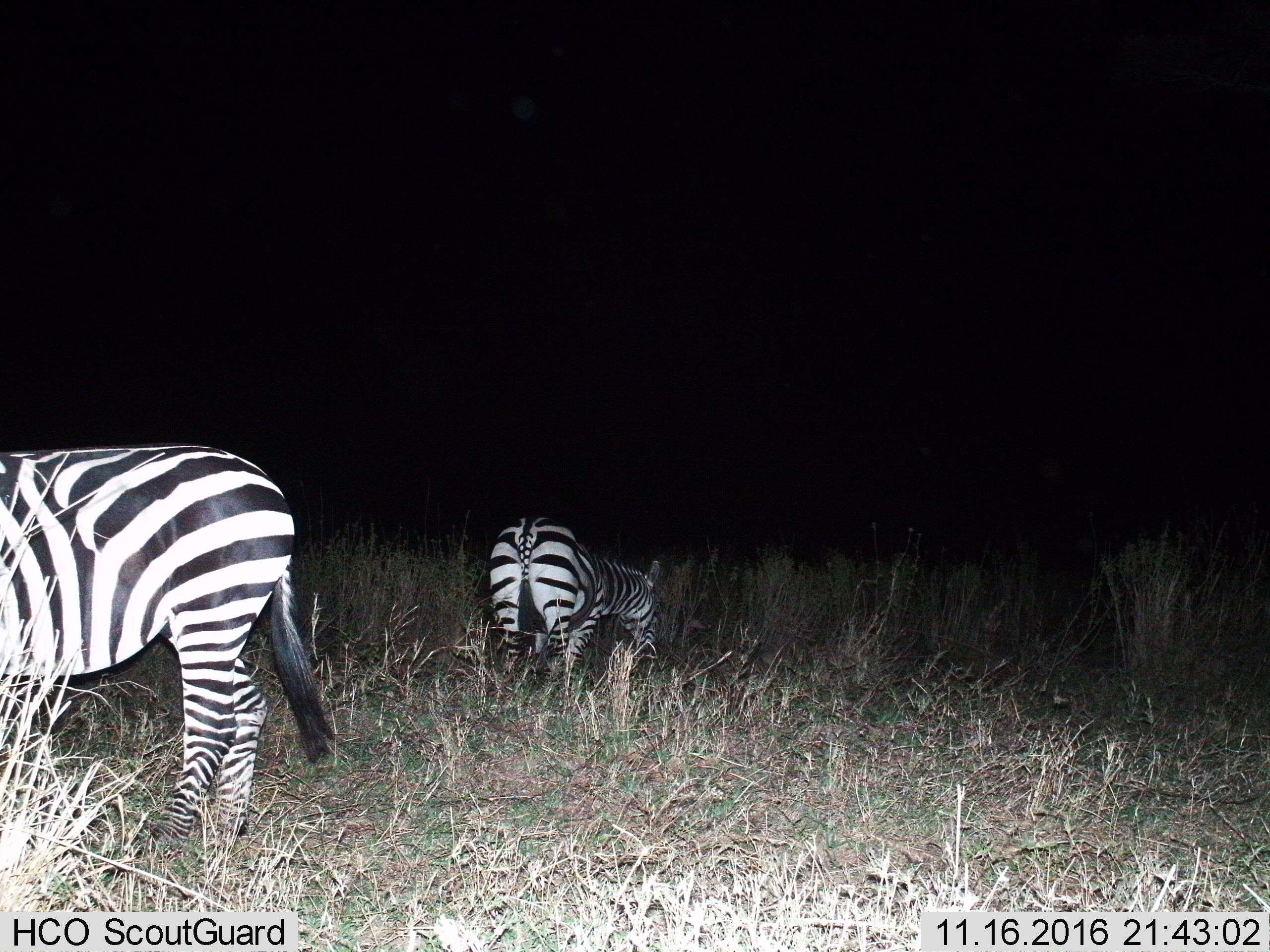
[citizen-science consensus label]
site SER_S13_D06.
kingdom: Animalia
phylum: Chordata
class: Mammalia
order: Perissodactyla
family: Equidae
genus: Equus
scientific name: Equus quagga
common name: plains zebra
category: zebraplains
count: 2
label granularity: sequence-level